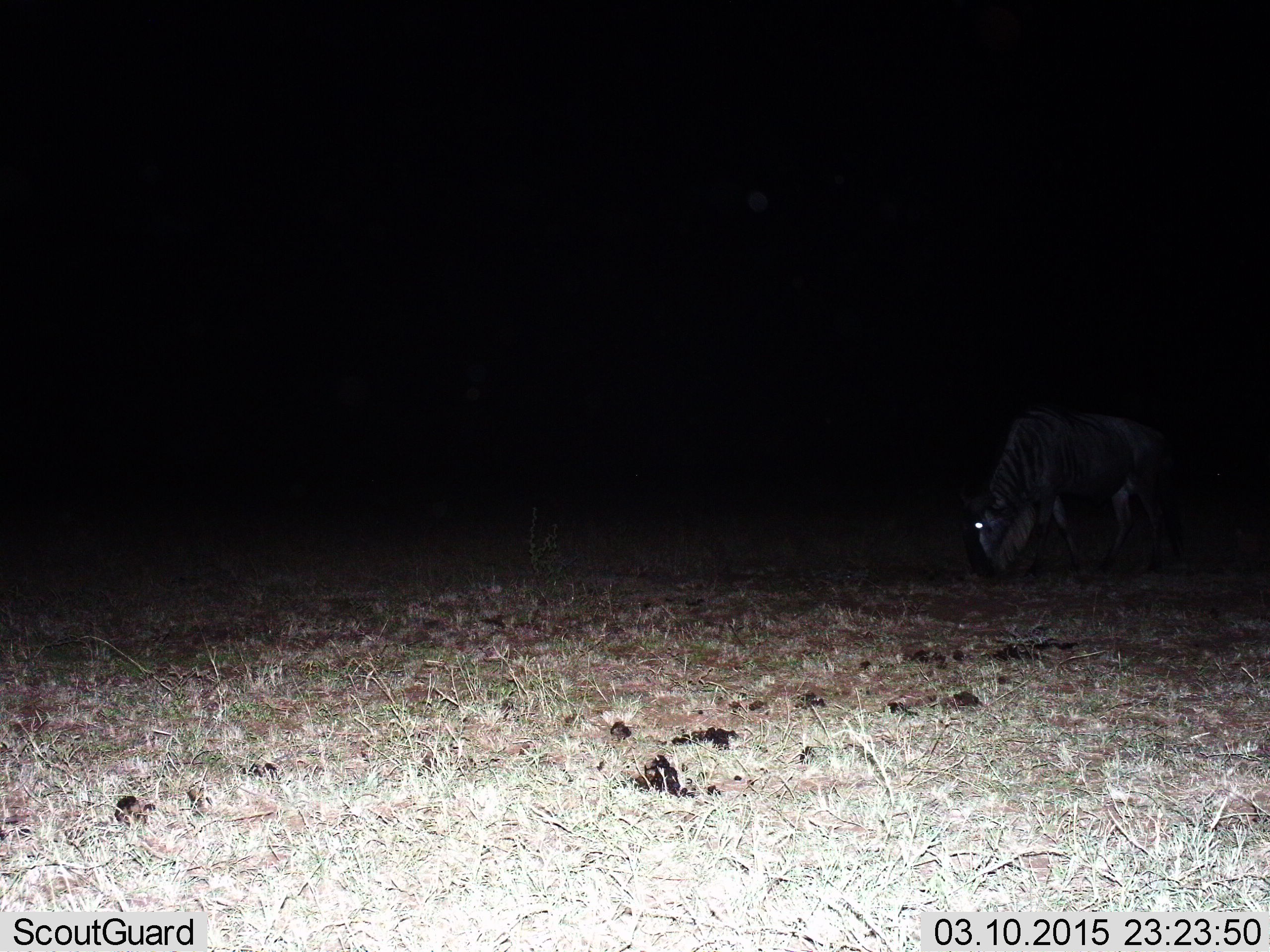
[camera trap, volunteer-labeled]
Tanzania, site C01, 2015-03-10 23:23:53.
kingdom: Animalia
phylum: Chordata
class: Mammalia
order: Artiodactyla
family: Bovidae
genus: Connochaetes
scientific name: Connochaetes taurinus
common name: blue wildebeest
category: wildebeest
Wildebeest (blue wildebeest) (Connochaetes taurinus), count 1. Behavior (volunteer vote fractions): standing 20%, resting 0%, moving 10%, interacting 0%. Young present (vote fraction): 0%. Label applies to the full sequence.